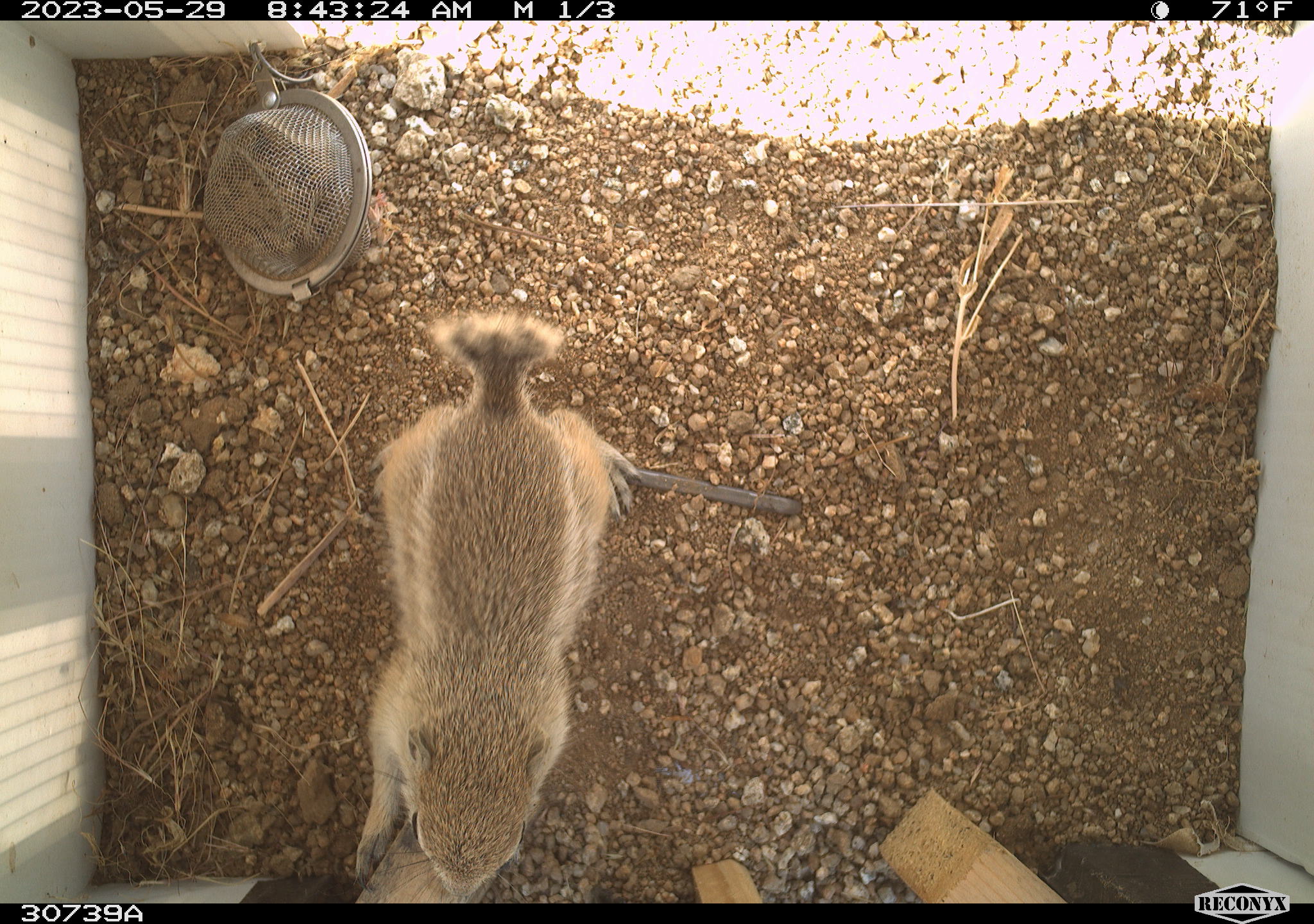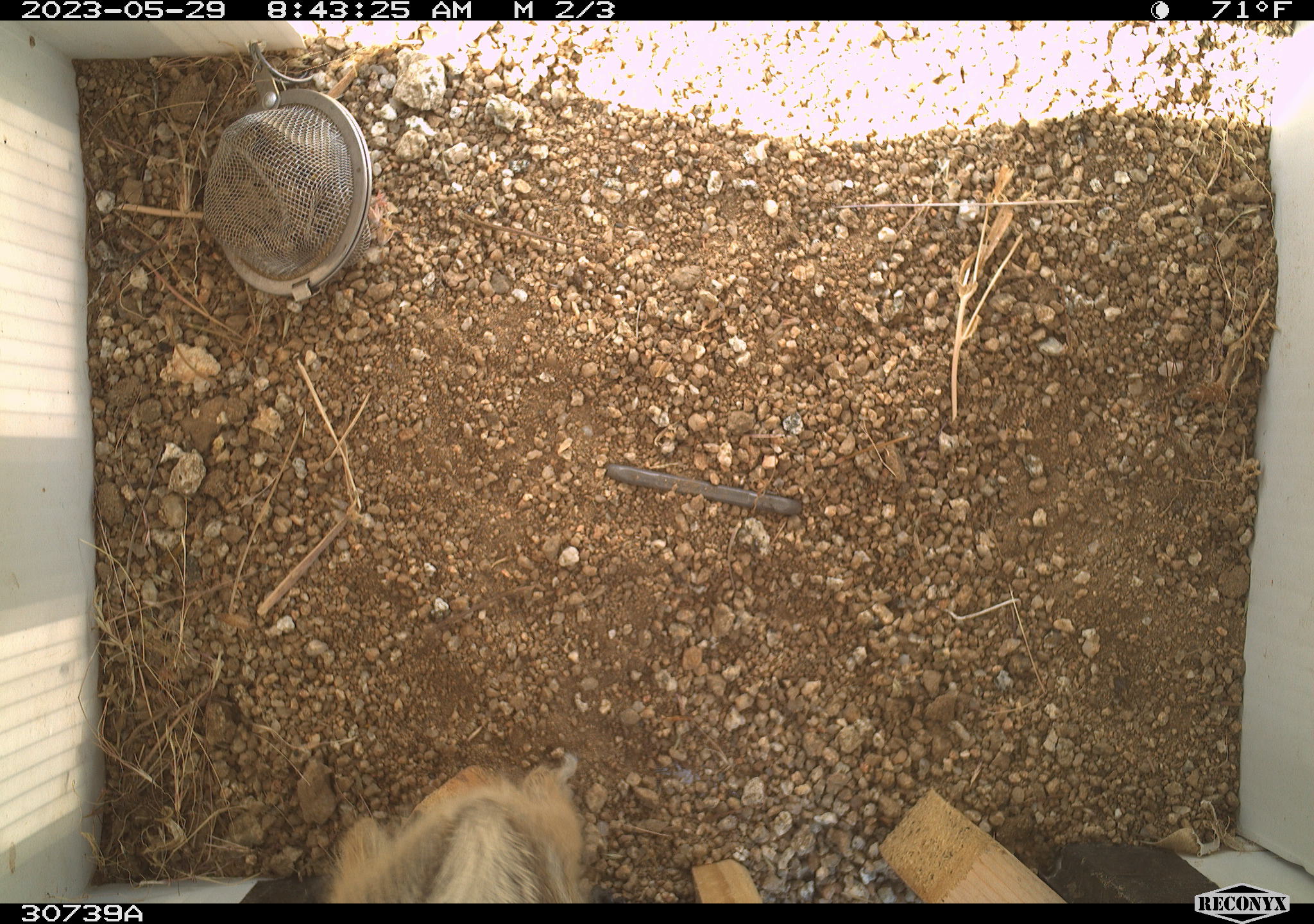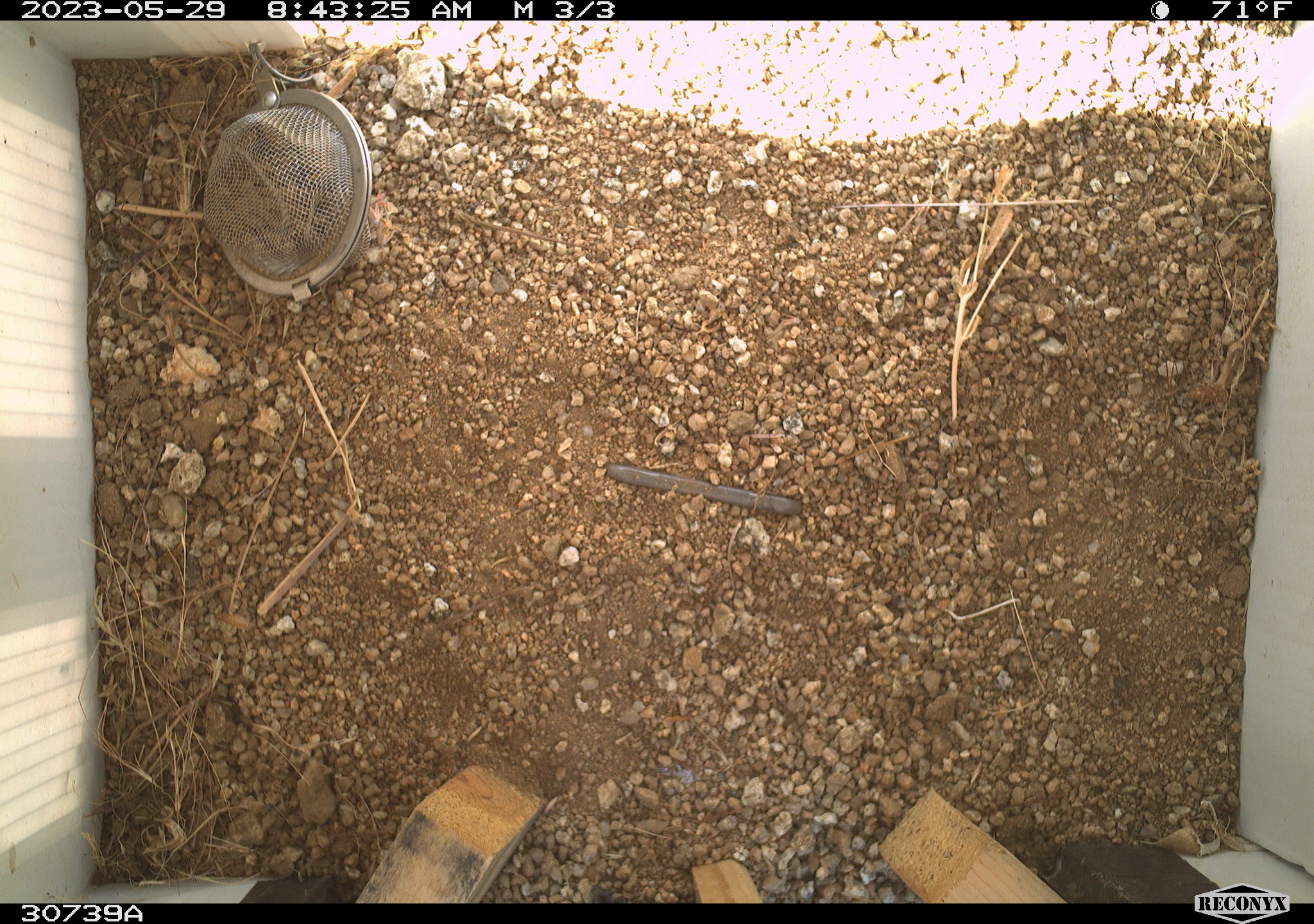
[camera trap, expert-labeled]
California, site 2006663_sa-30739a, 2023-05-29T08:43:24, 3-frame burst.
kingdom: Animalia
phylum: Chordata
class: Mammalia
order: Rodentia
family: Sciuridae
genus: Ammospermophilus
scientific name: Ammospermophilus leucurus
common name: white-tailed antelope squirrel